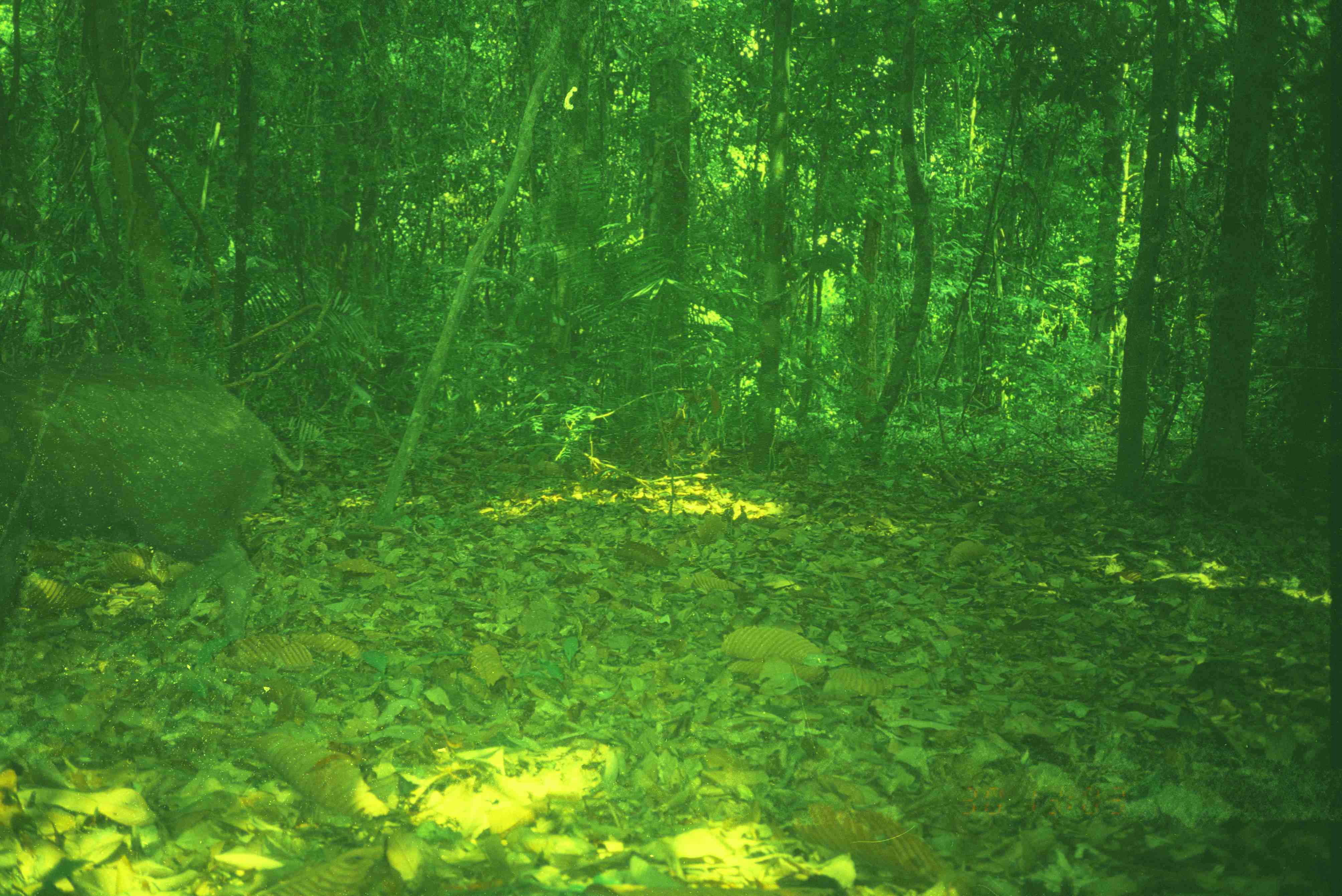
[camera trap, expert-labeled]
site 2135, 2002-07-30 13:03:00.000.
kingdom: Animalia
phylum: Chordata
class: Mammalia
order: Artiodactyla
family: Suidae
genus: Sus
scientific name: Sus scrofa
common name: wild boar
Sus scrofa (wild boar), count 1.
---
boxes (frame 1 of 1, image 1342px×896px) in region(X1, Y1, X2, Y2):
sus scrofa: region(0, 351, 303, 644)